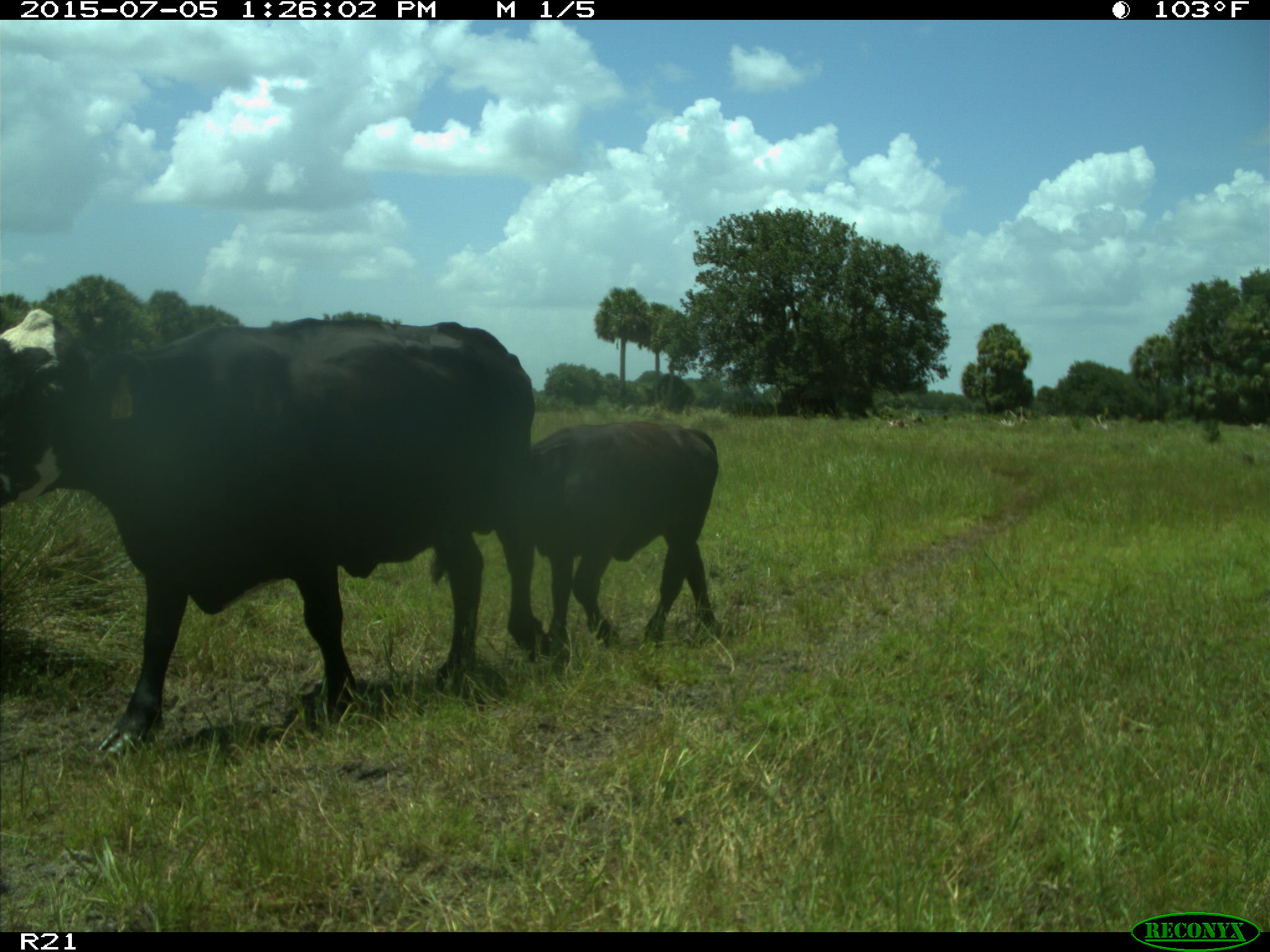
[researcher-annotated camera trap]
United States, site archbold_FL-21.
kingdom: Animalia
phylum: Chordata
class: Mammalia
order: Artiodactyla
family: Bovidae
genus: Bos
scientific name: Bos taurus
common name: domestic cow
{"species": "Bos taurus (domestic cow)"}